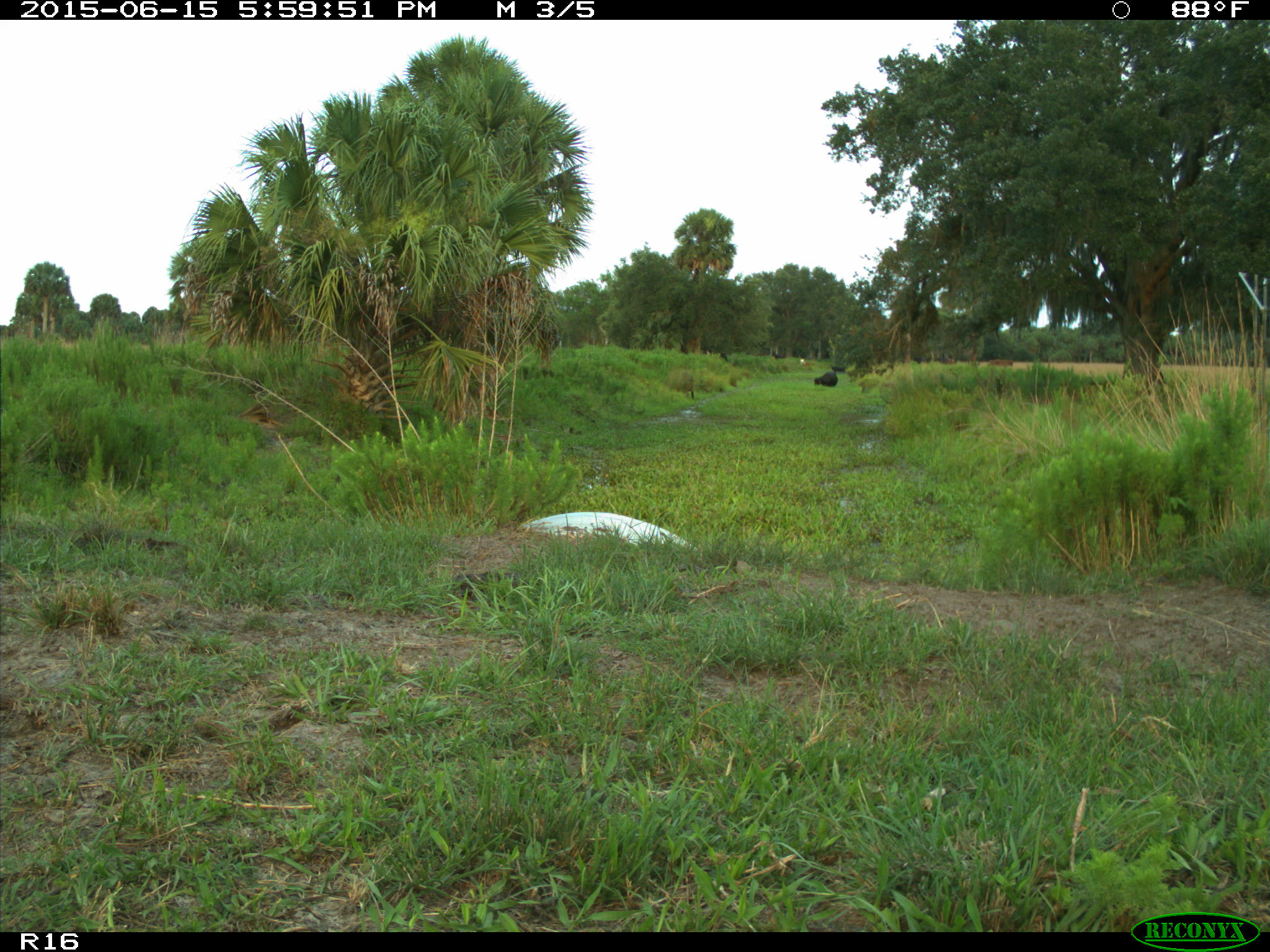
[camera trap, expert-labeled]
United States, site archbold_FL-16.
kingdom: Animalia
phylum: Chordata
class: Mammalia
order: Artiodactyla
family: Bovidae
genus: Bos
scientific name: Bos taurus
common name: domestic cow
Bos taurus (domestic cow).